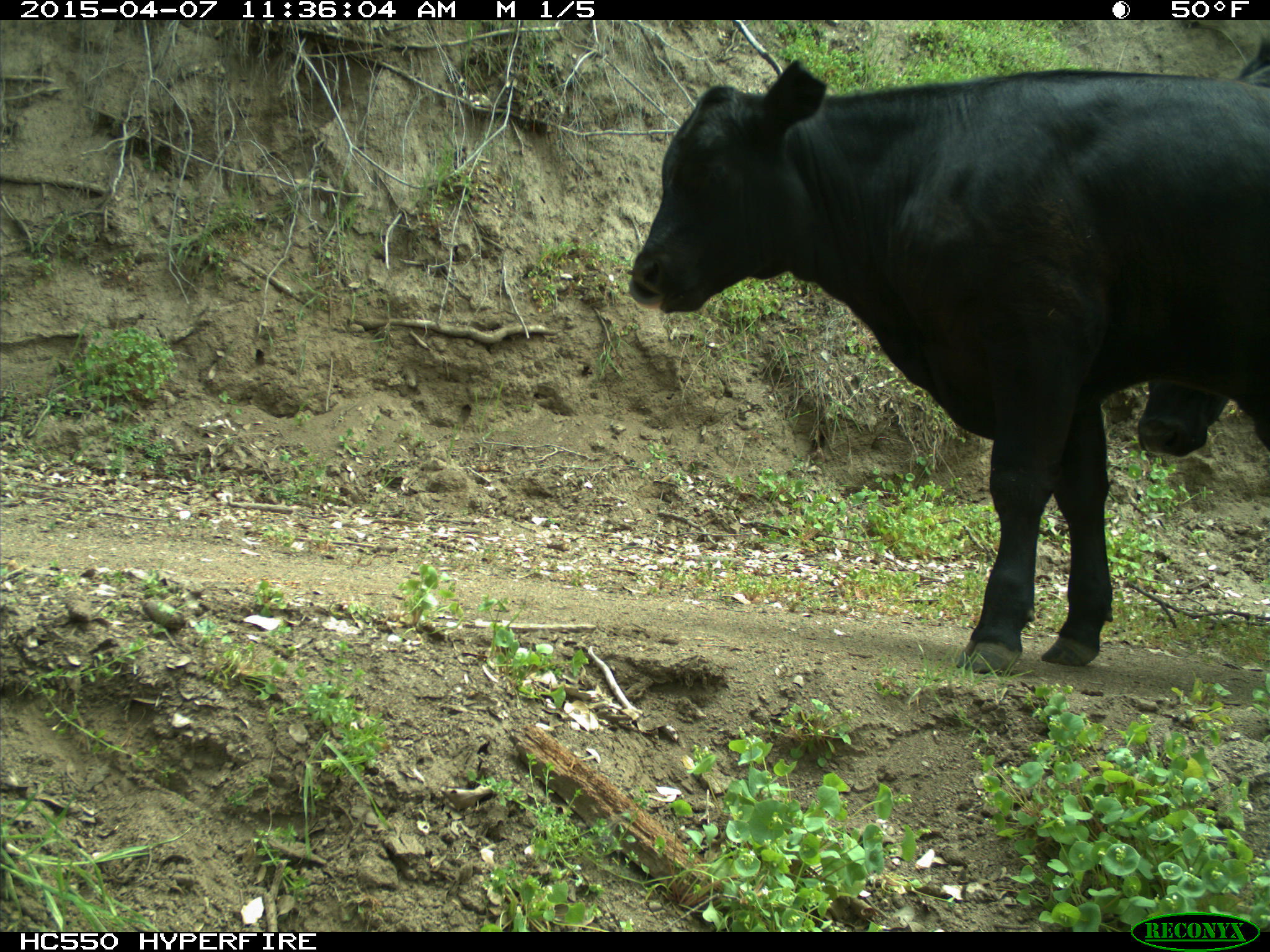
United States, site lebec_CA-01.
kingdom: Animalia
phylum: Chordata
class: Mammalia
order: Artiodactyla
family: Bovidae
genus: Bos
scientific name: Bos taurus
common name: domestic cow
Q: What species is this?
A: Bos taurus (domestic cow).